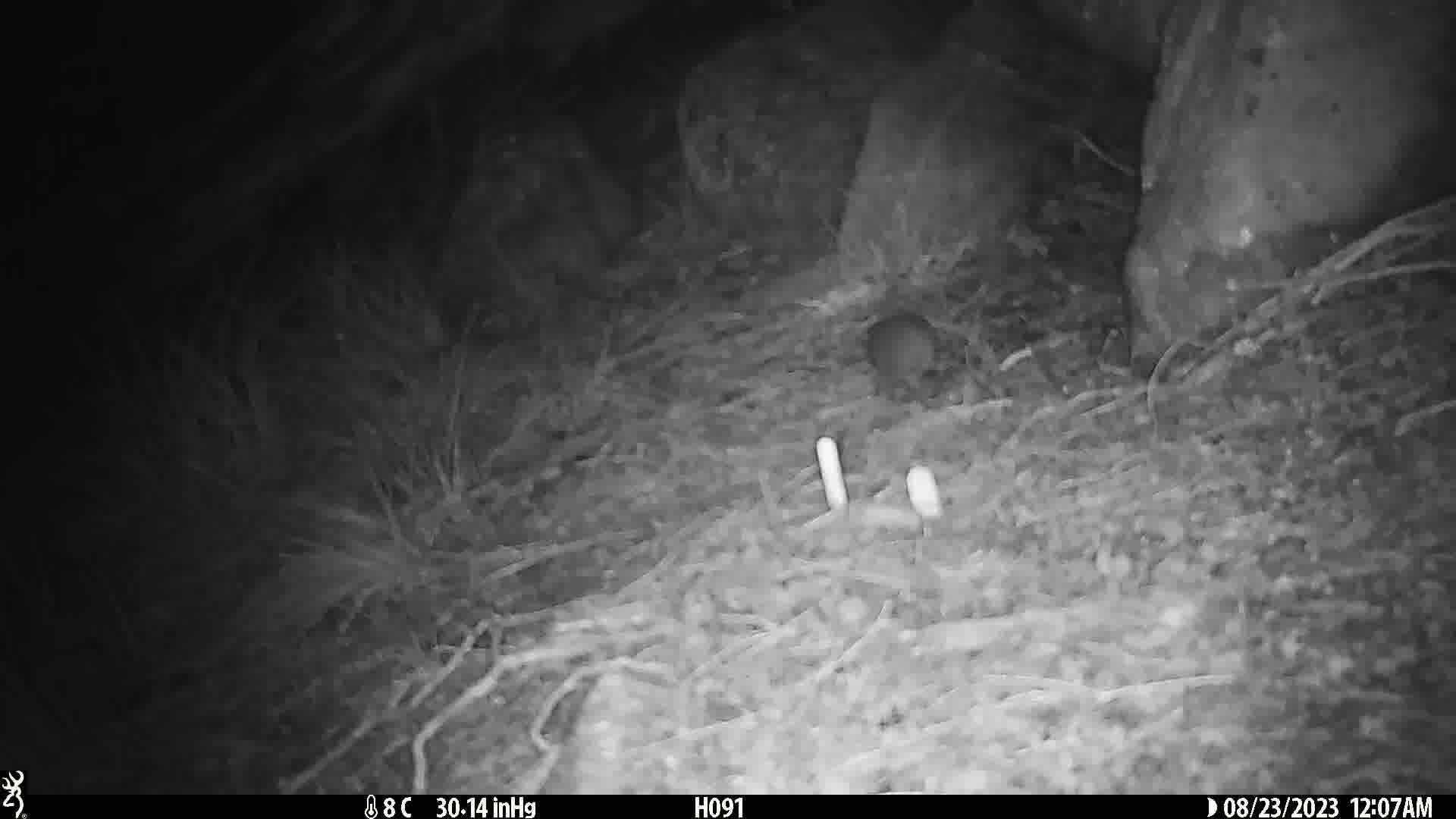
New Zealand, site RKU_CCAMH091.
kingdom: Animalia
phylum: Chordata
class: Mammalia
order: Rodentia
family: Muridae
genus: Rattus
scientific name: Rattus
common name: rat